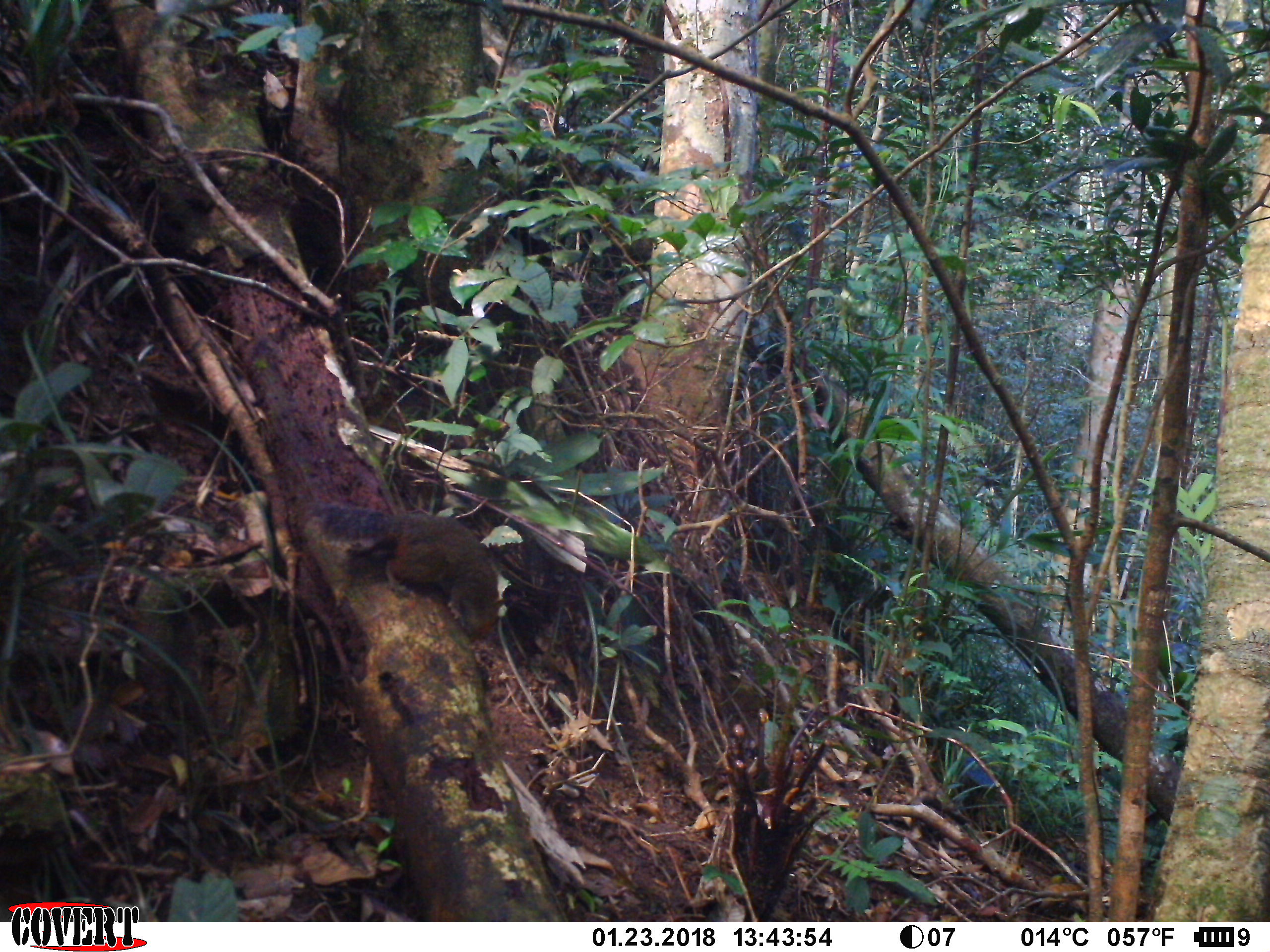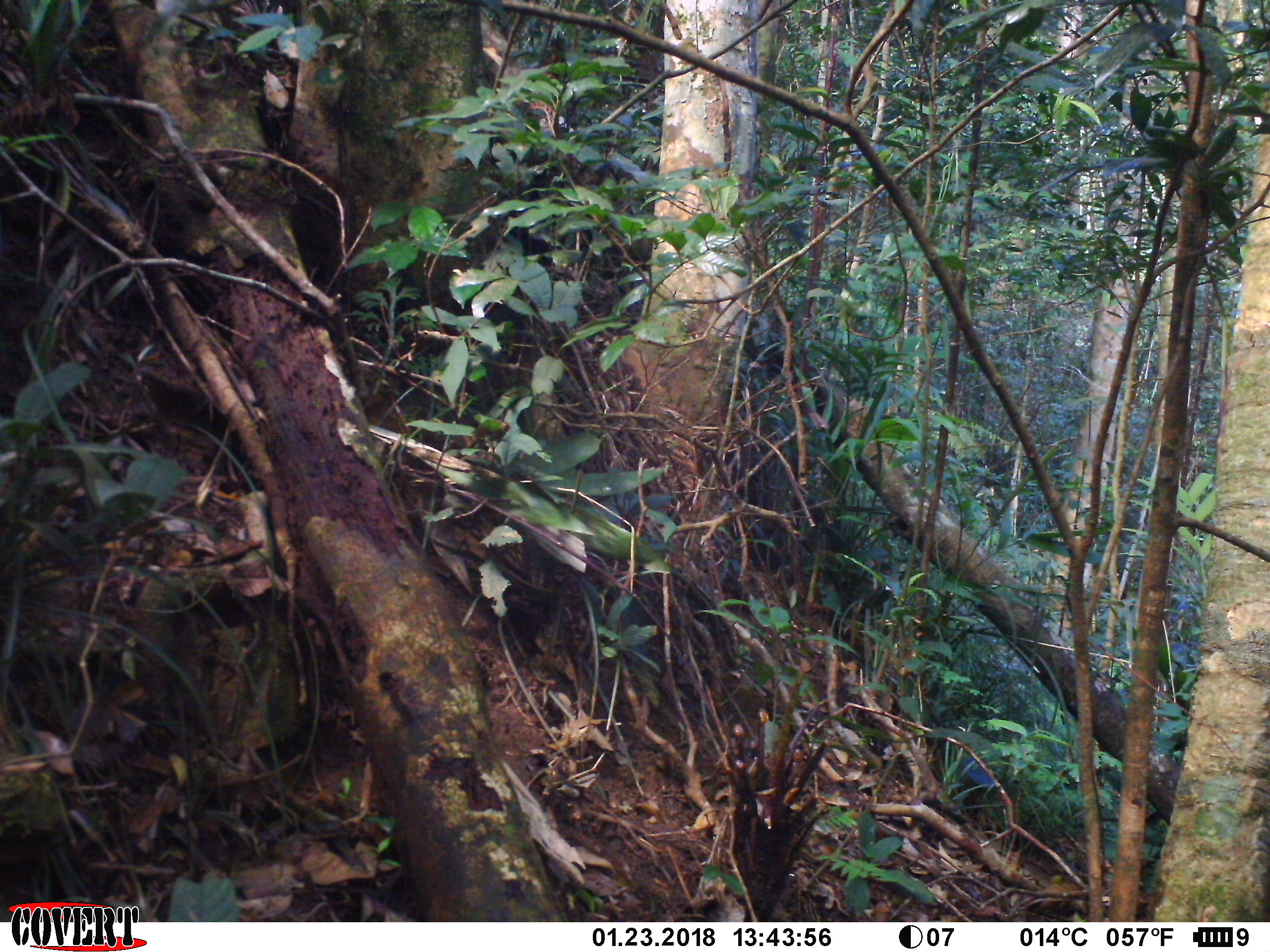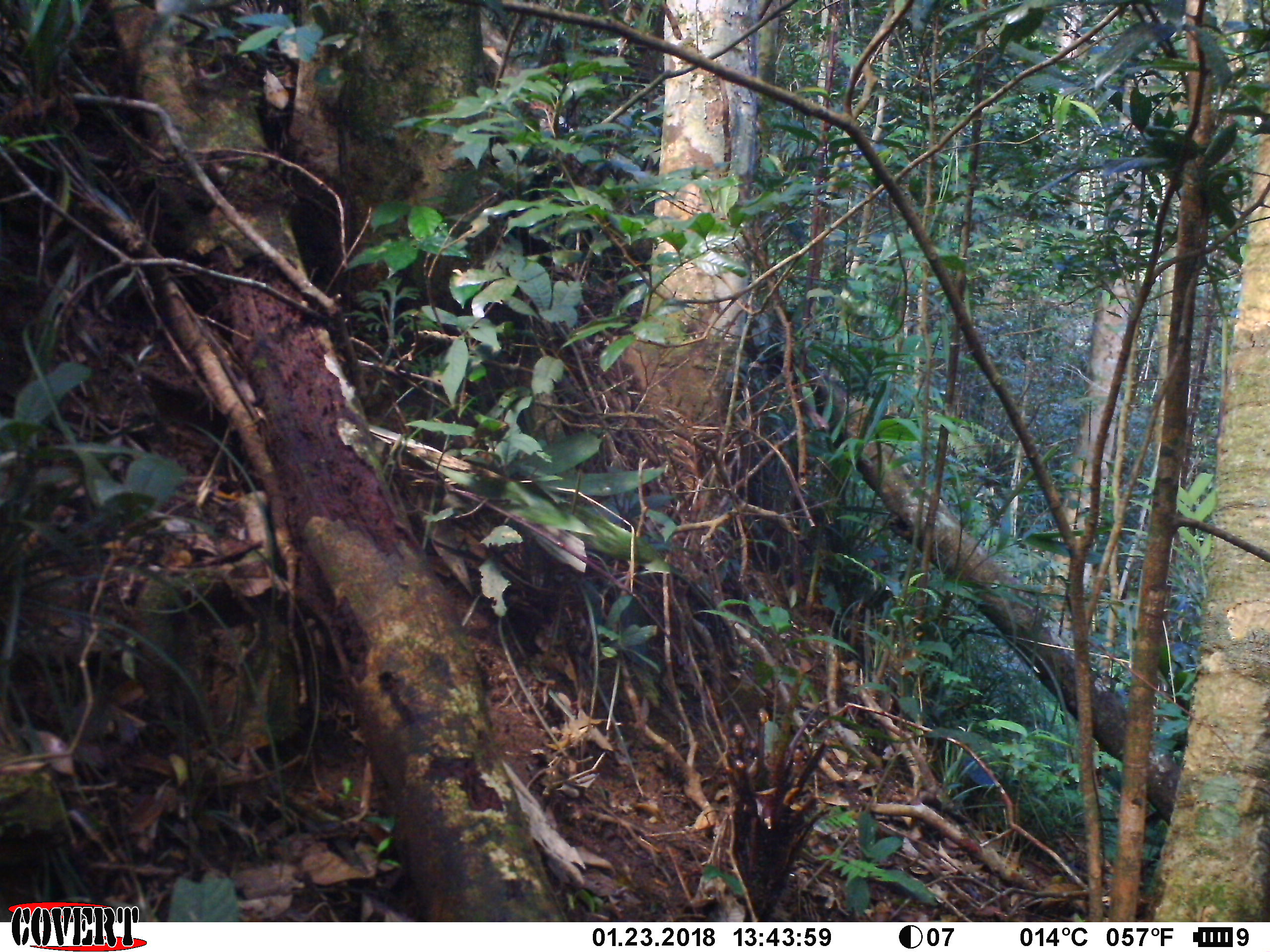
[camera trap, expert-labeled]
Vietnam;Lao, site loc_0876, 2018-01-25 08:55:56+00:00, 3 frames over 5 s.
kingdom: Animalia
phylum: Chordata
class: Mammalia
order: Rodentia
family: Sciuridae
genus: Dremomys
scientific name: Dremomys rufigenis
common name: red-cheeked squirrel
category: red cheeked squirrel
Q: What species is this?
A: Red cheeked squirrel (red-cheeked squirrel) (Dremomys rufigenis).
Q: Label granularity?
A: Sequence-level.